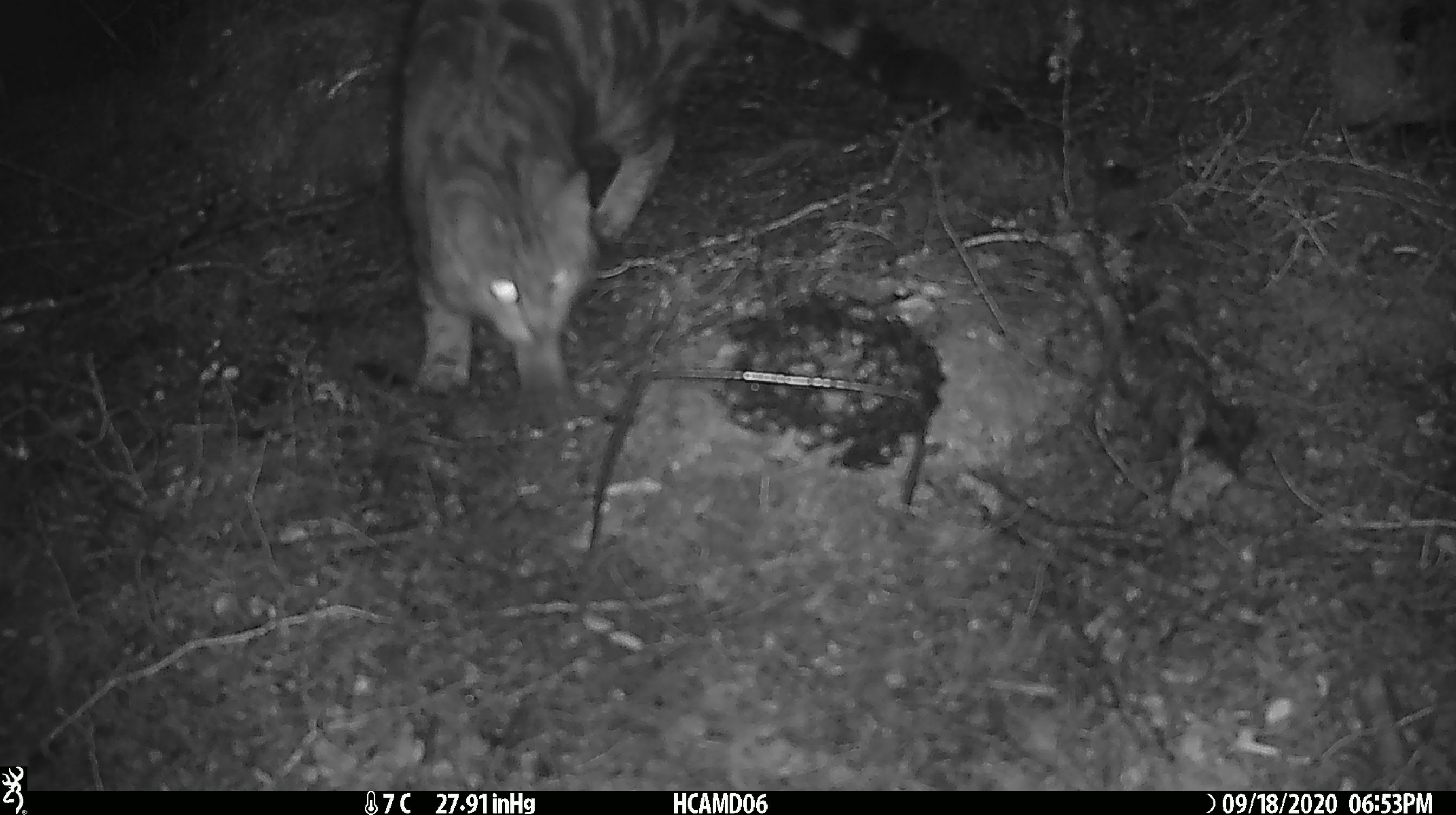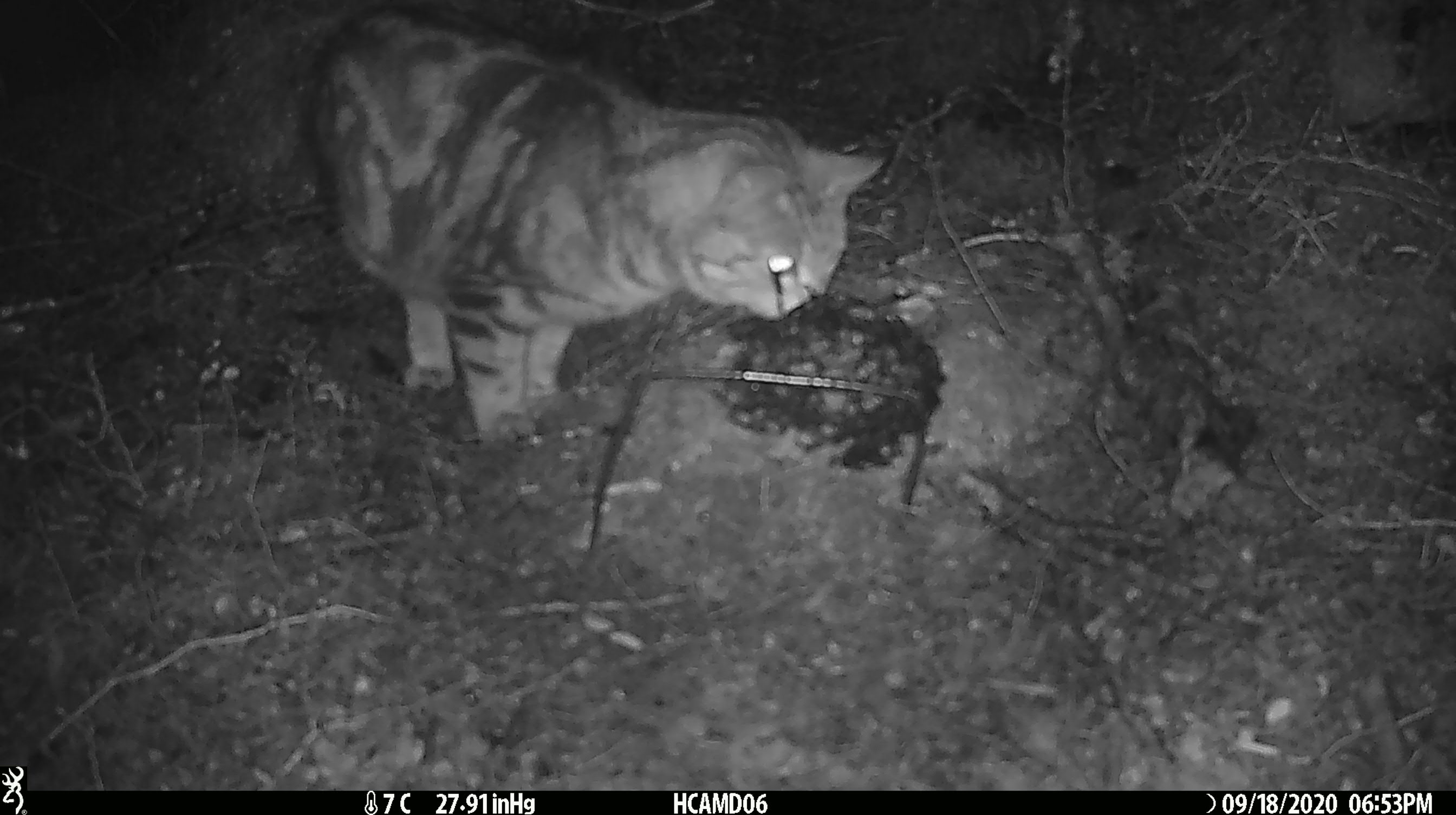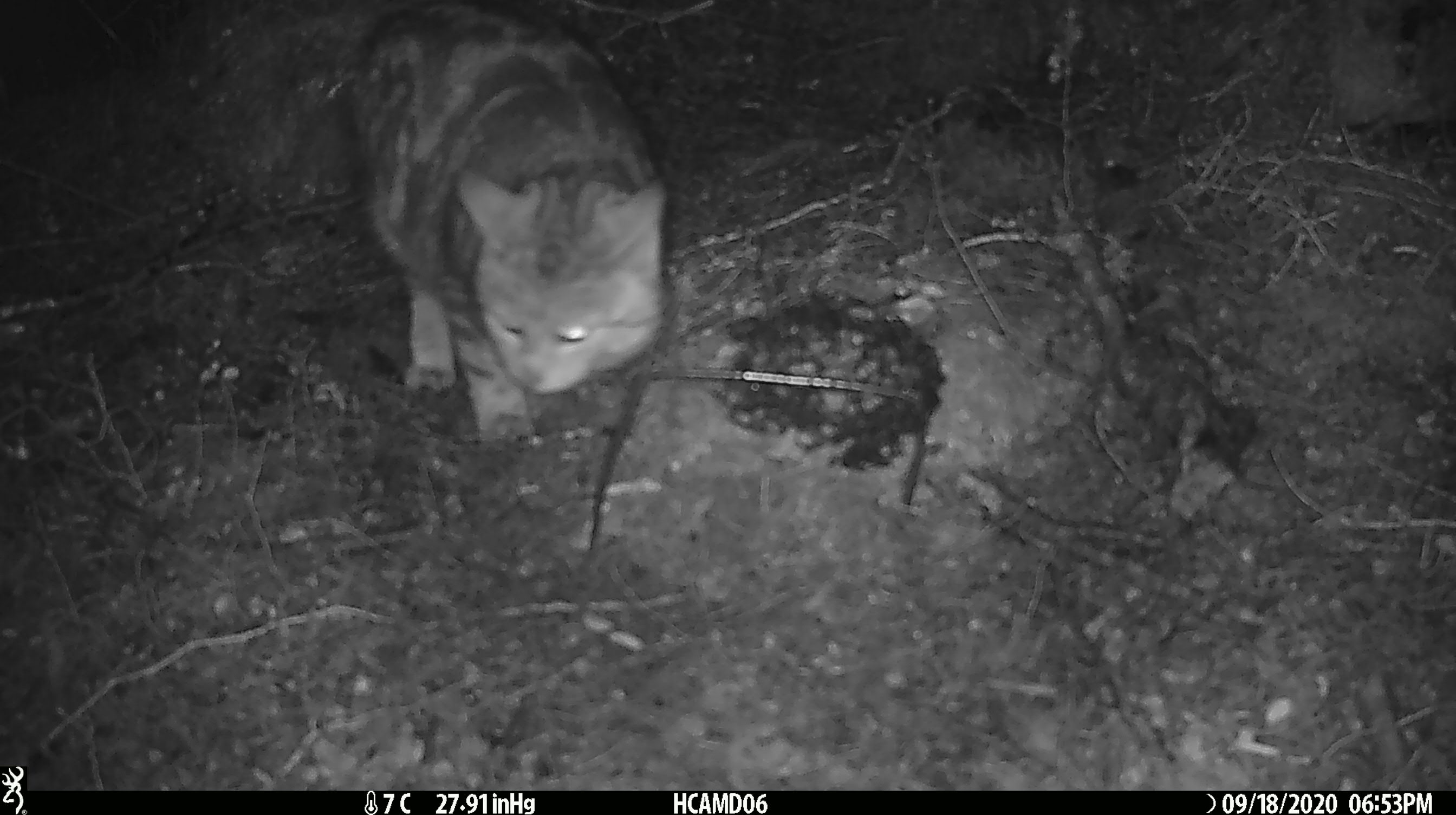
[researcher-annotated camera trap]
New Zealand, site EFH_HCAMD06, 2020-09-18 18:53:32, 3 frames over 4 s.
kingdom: Animalia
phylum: Chordata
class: Mammalia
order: Carnivora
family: Felidae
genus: Felis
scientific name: Felis catus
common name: domestic cat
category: cat